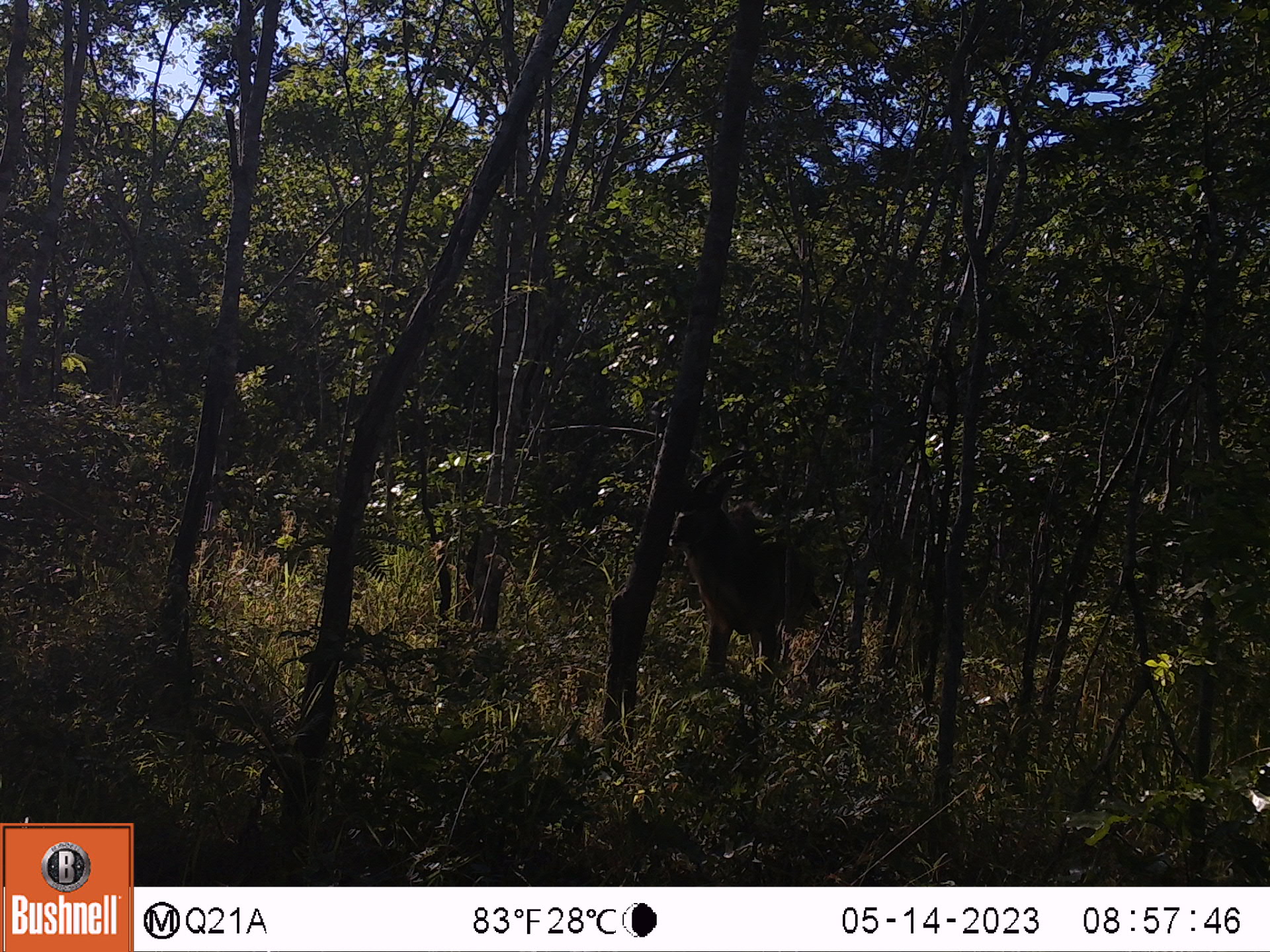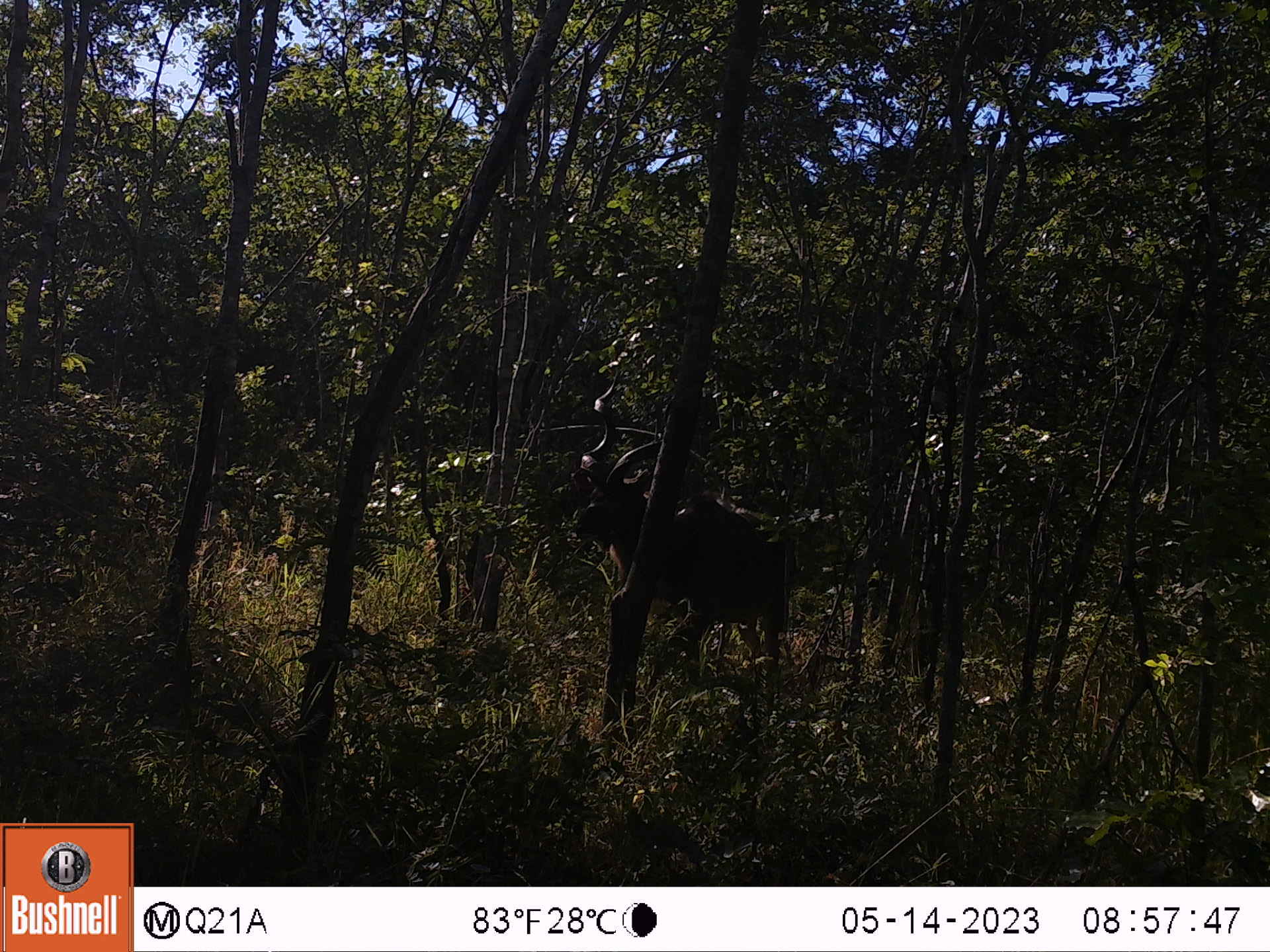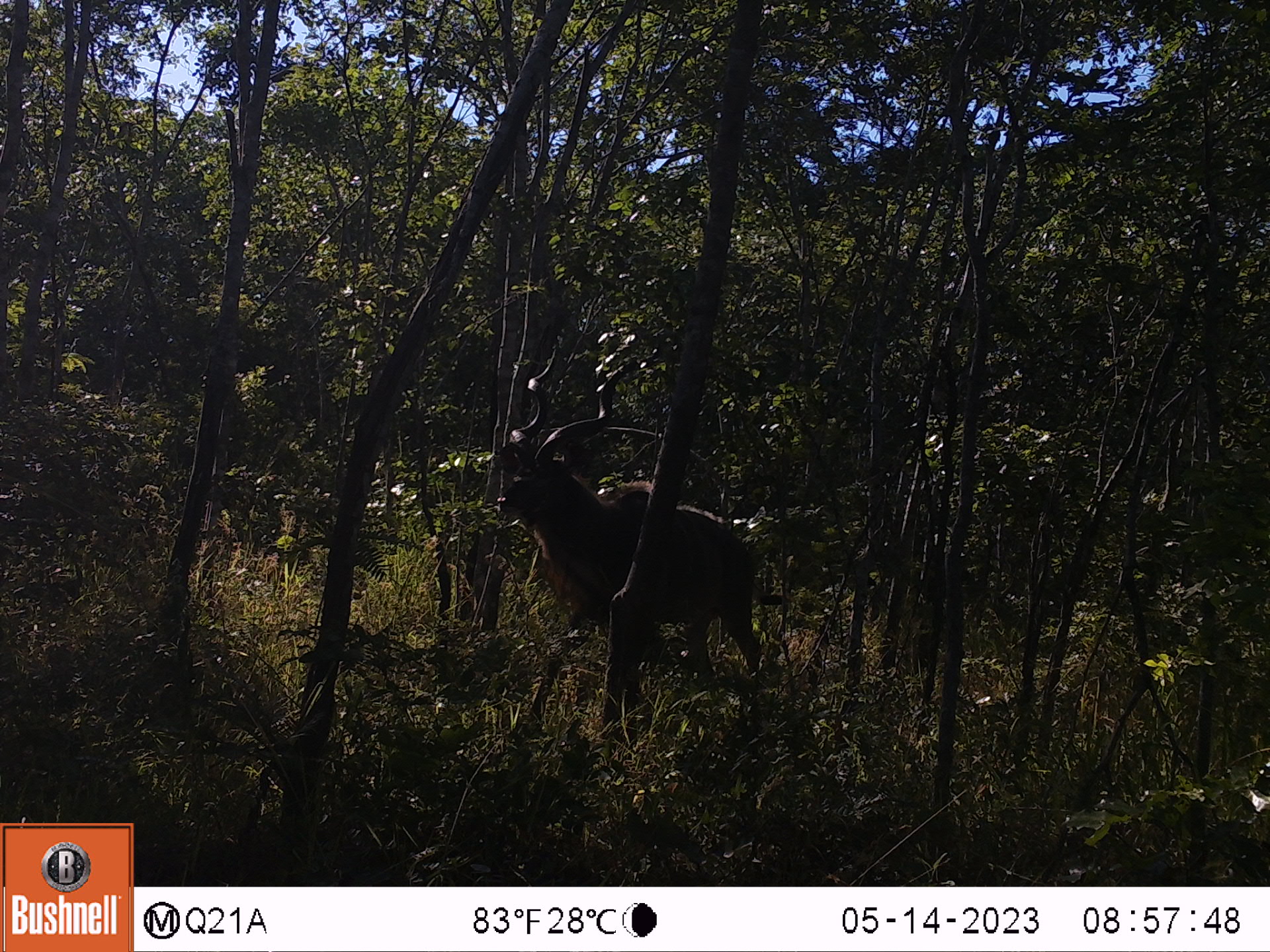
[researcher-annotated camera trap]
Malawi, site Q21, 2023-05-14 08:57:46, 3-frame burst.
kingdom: Animalia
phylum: Chordata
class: Mammalia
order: Artiodactyla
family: Bovidae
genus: Tragelaphus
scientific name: Tragelaphus strepsiceros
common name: greater kudu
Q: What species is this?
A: Greater kudu (Tragelaphus strepsiceros).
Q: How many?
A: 1.